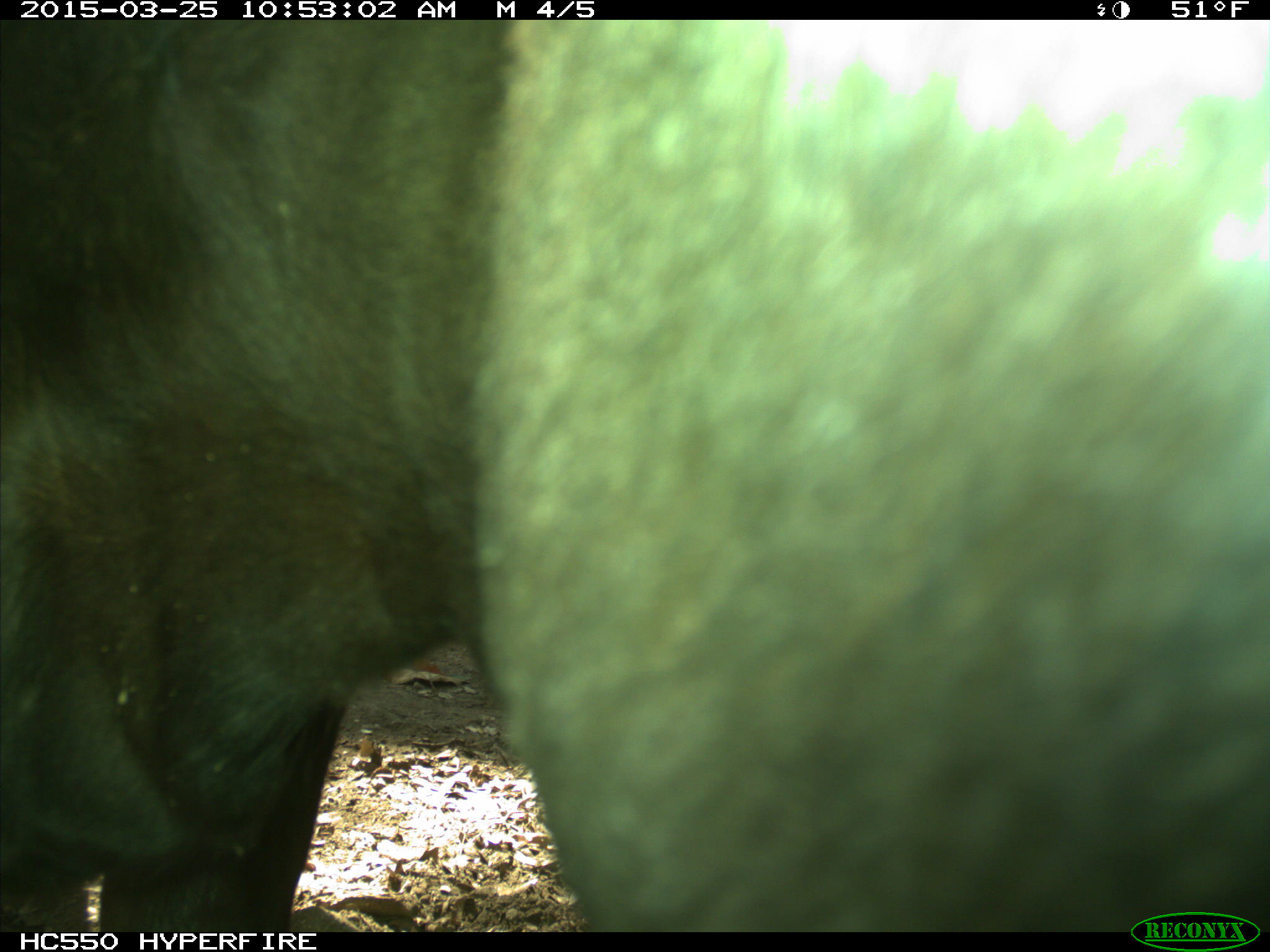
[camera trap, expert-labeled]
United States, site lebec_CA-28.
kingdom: Animalia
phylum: Chordata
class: Mammalia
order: Artiodactyla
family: Bovidae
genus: Bos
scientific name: Bos taurus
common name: domestic cow